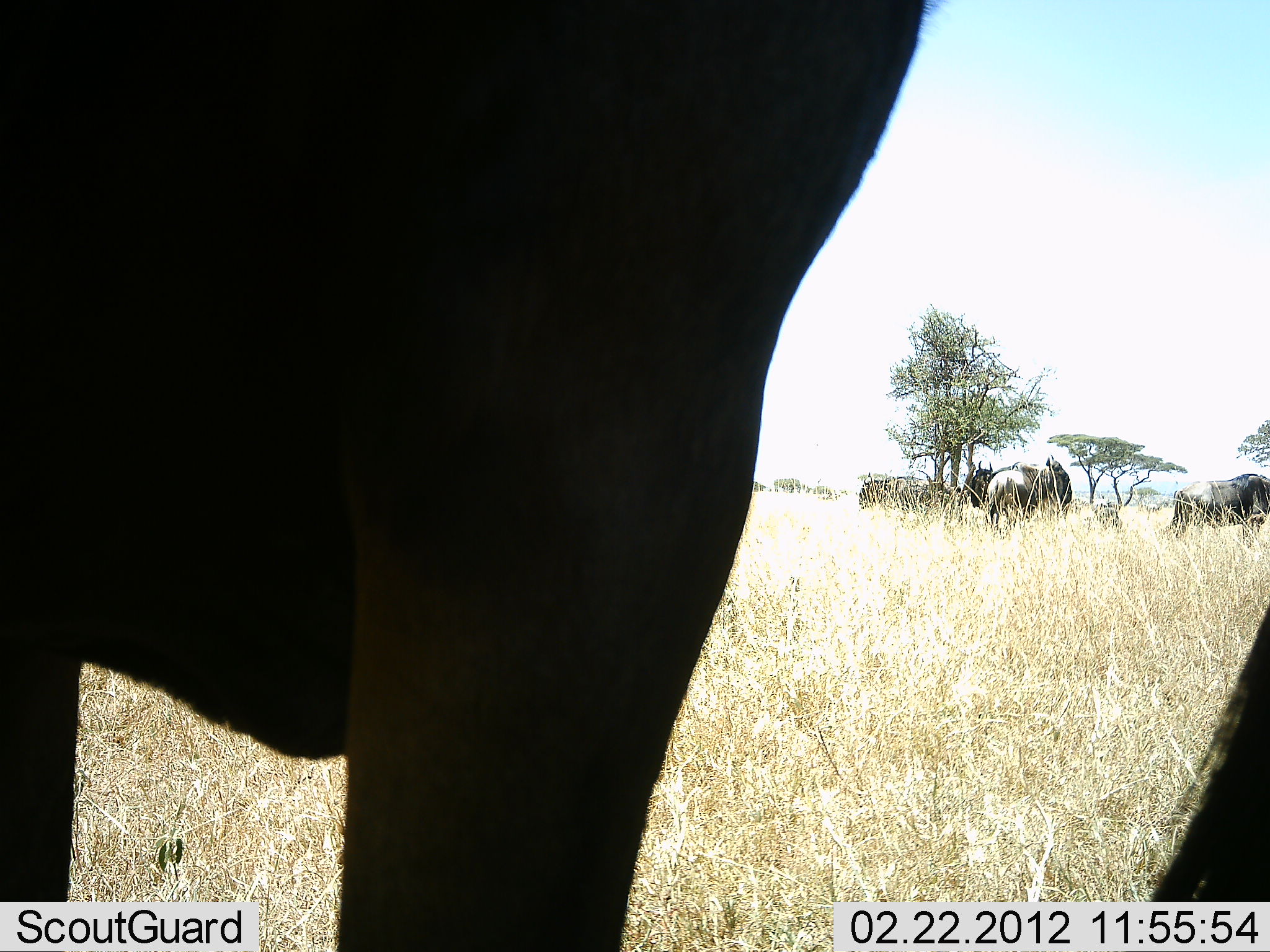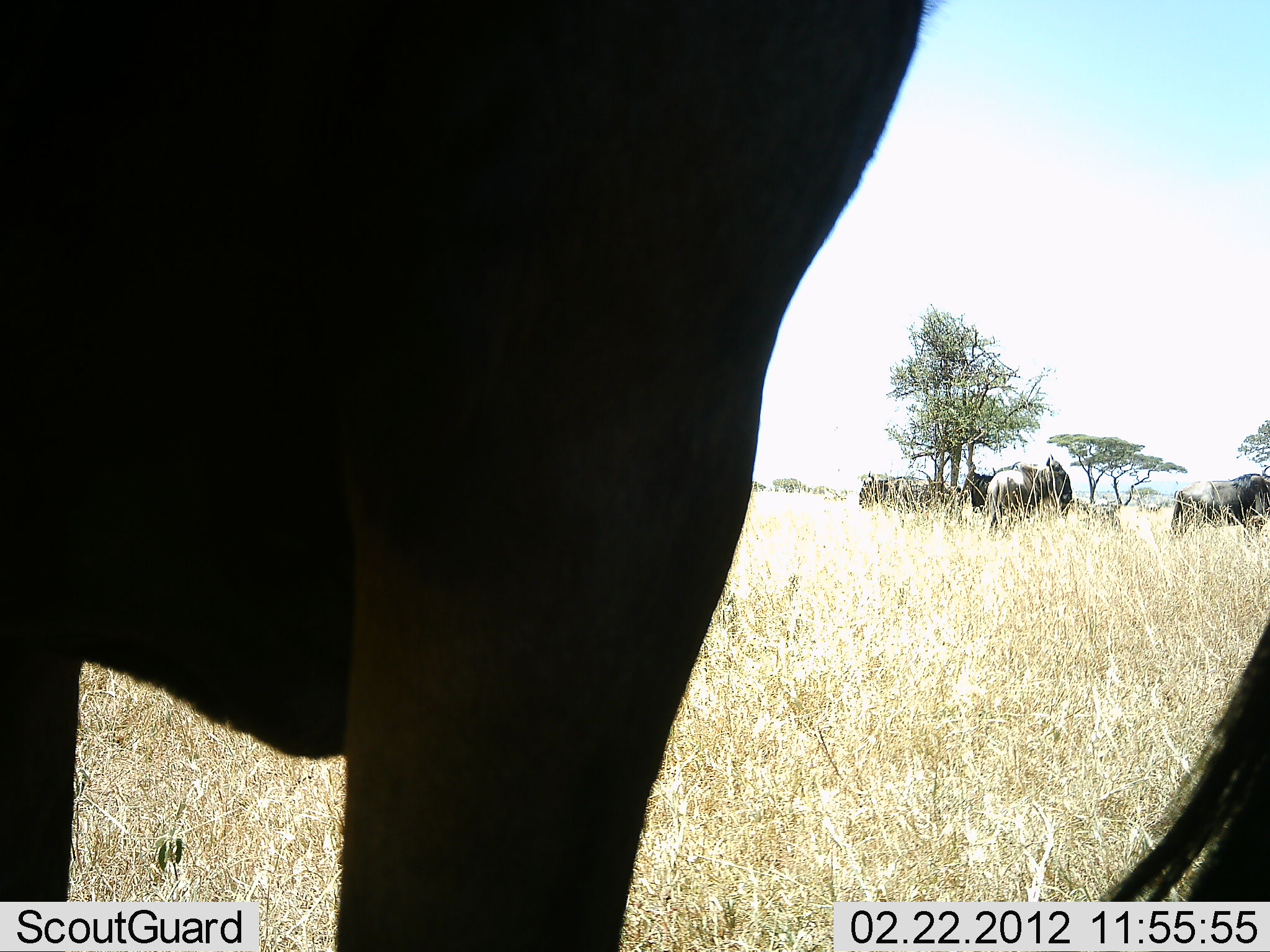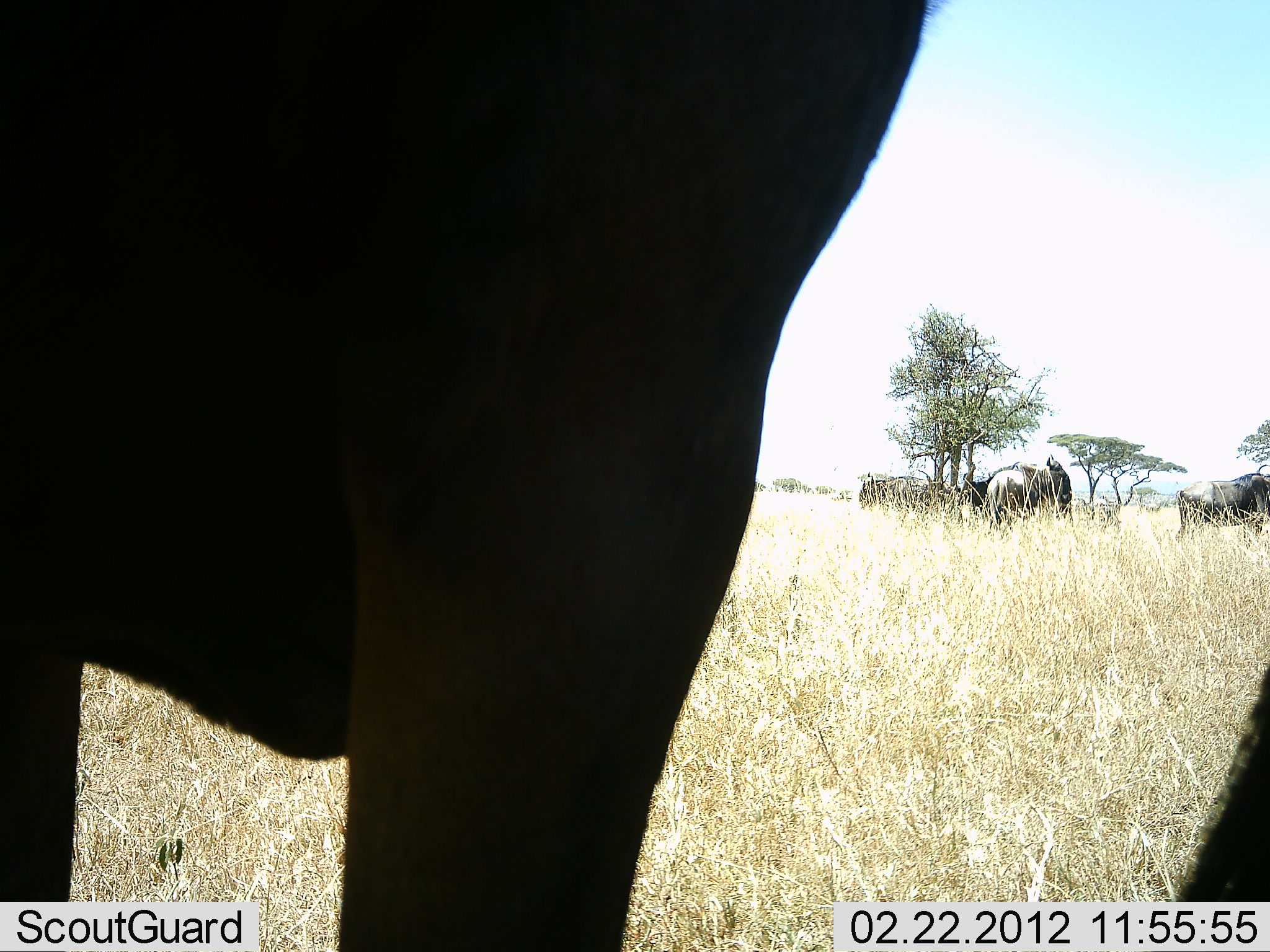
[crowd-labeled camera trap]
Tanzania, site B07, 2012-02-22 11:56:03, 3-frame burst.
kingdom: Animalia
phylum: Chordata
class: Mammalia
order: Artiodactyla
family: Bovidae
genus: Connochaetes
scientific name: Connochaetes taurinus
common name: blue wildebeest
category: wildebeest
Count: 5.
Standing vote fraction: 80%.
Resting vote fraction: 0%.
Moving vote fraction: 20%.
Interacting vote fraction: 0%.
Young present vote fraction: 0%.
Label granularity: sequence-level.